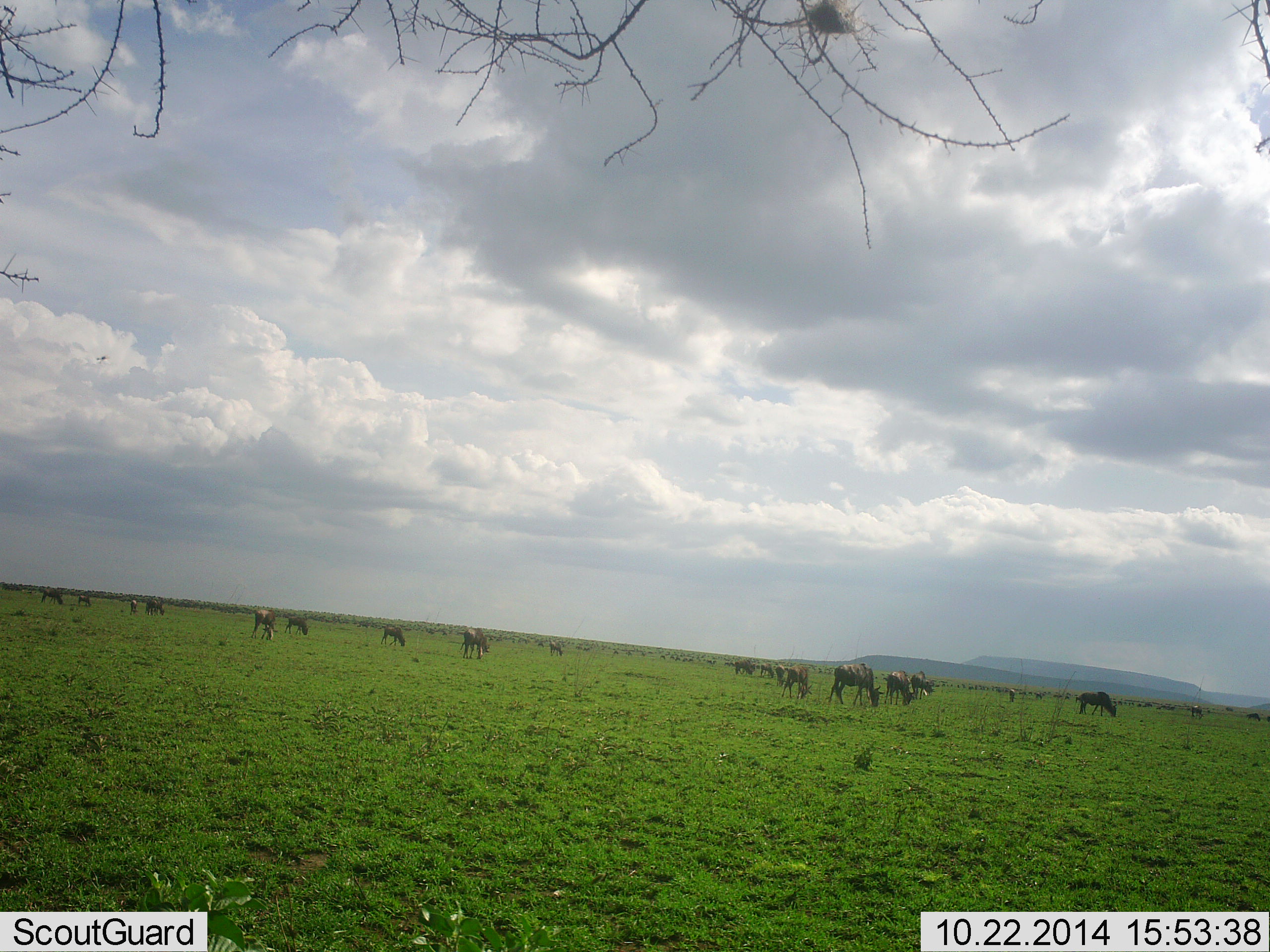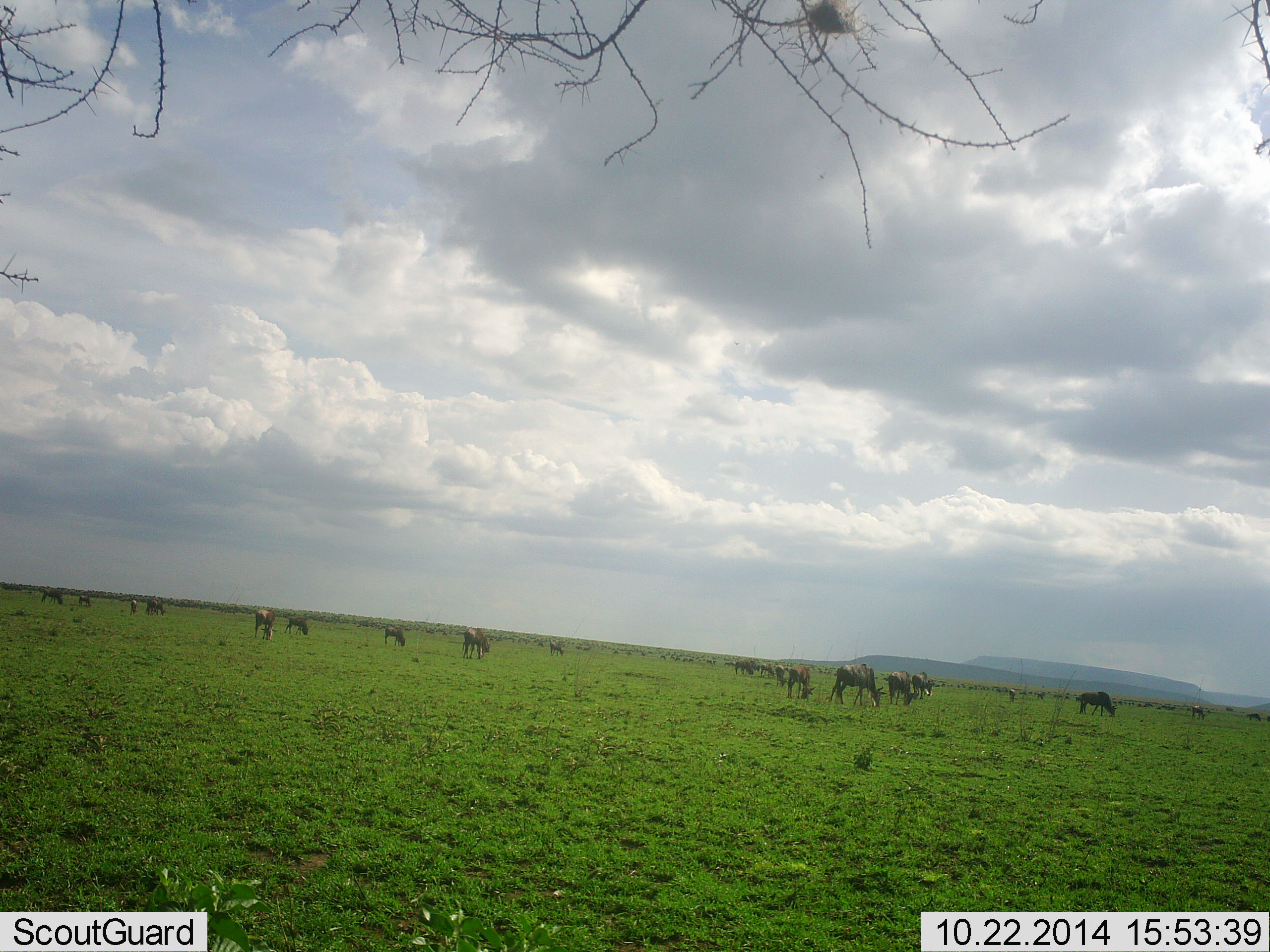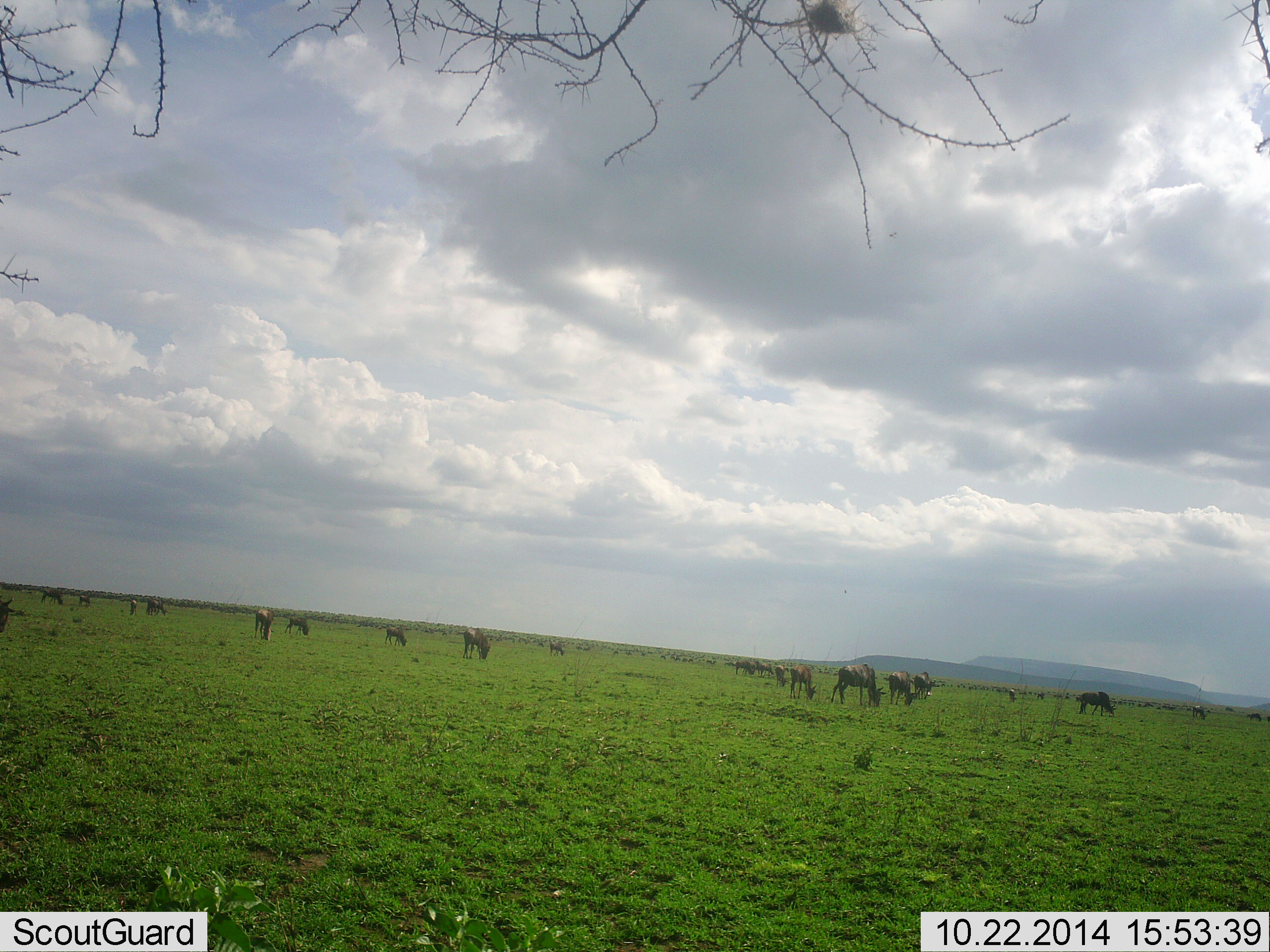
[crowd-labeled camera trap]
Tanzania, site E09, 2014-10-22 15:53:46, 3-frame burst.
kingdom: Animalia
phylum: Chordata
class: Mammalia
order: Artiodactyla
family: Bovidae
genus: Connochaetes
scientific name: Connochaetes taurinus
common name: blue wildebeest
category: wildebeest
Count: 11-50.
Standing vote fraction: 40%.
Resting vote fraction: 0%.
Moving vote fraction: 20%.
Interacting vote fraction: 0%.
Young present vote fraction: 0%.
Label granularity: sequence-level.